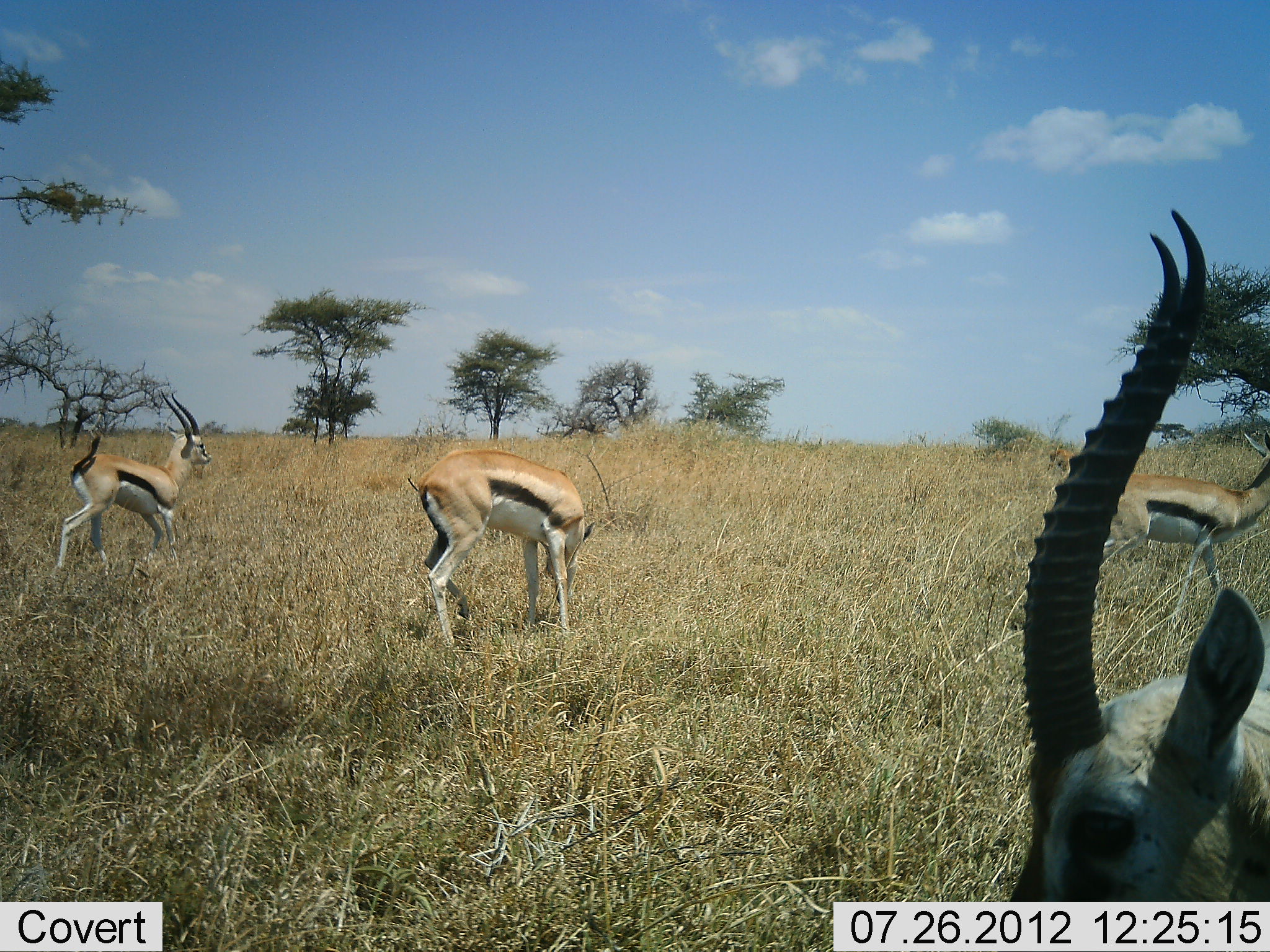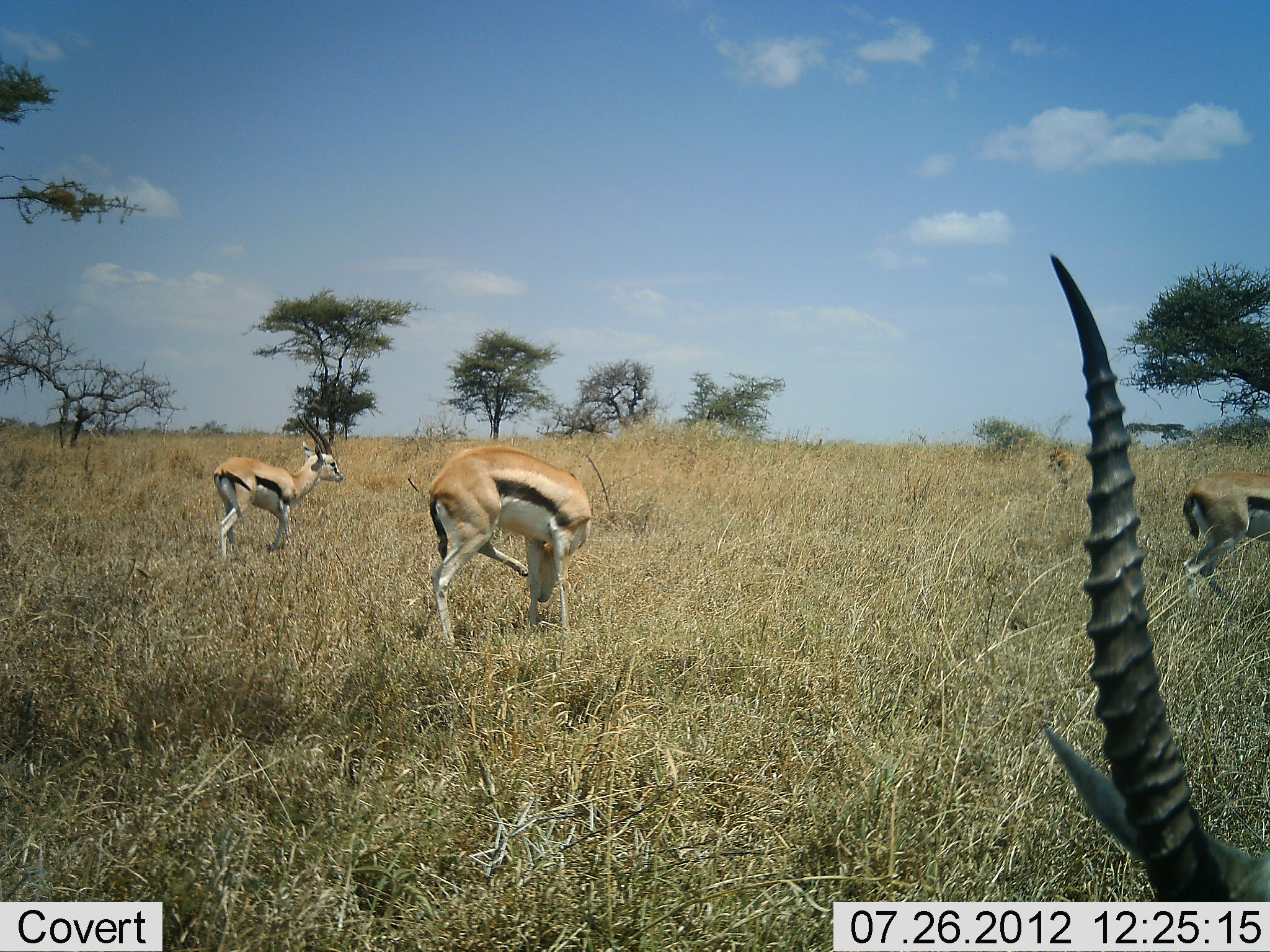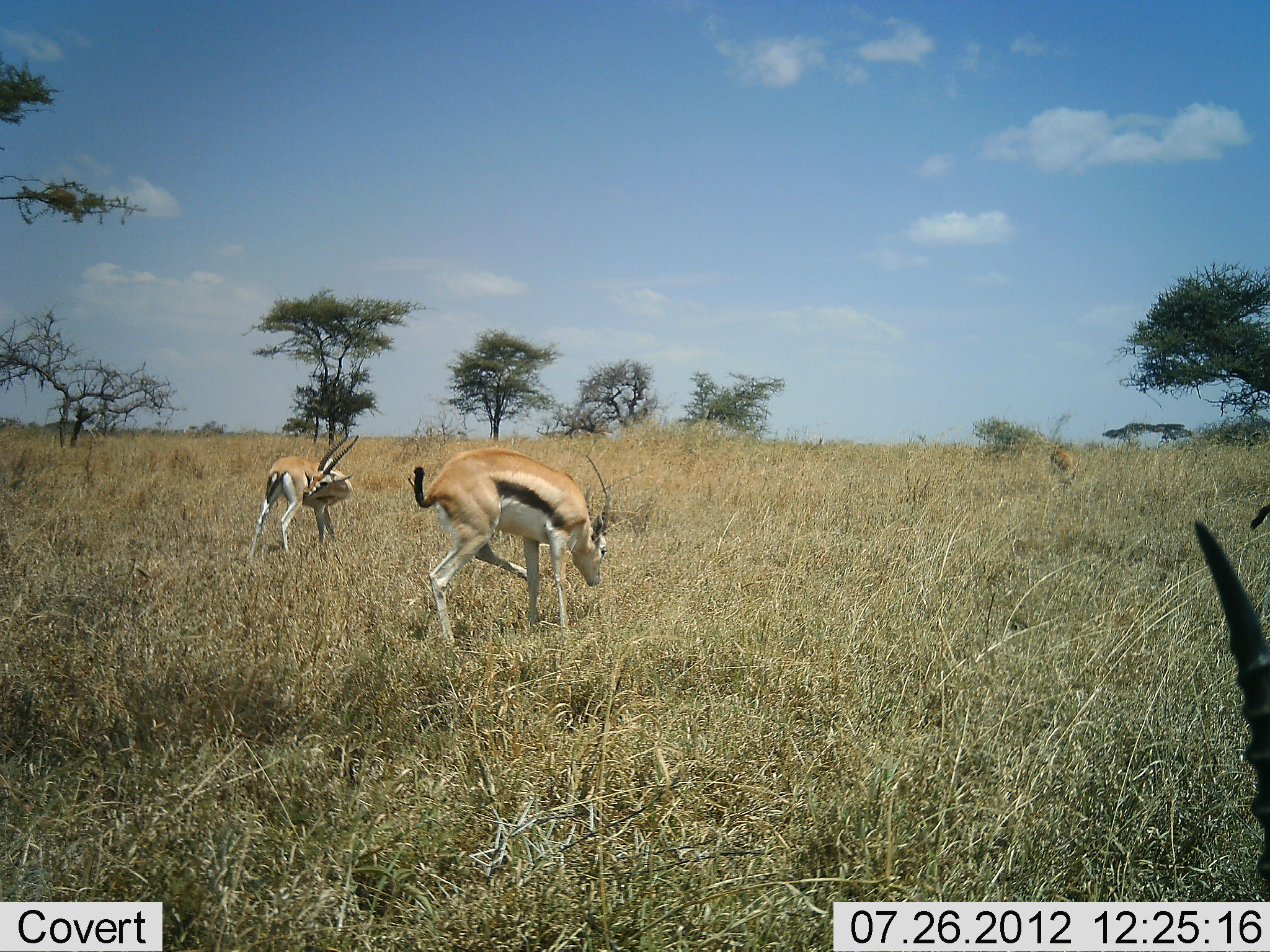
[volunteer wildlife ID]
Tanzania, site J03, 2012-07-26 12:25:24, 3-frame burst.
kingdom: Animalia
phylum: Chordata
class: Mammalia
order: Artiodactyla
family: Bovidae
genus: Eudorcas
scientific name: Eudorcas thomsonii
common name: thomson's gazelle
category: gazellethomsons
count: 5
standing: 70%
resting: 0%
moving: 80%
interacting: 0%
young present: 0%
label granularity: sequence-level